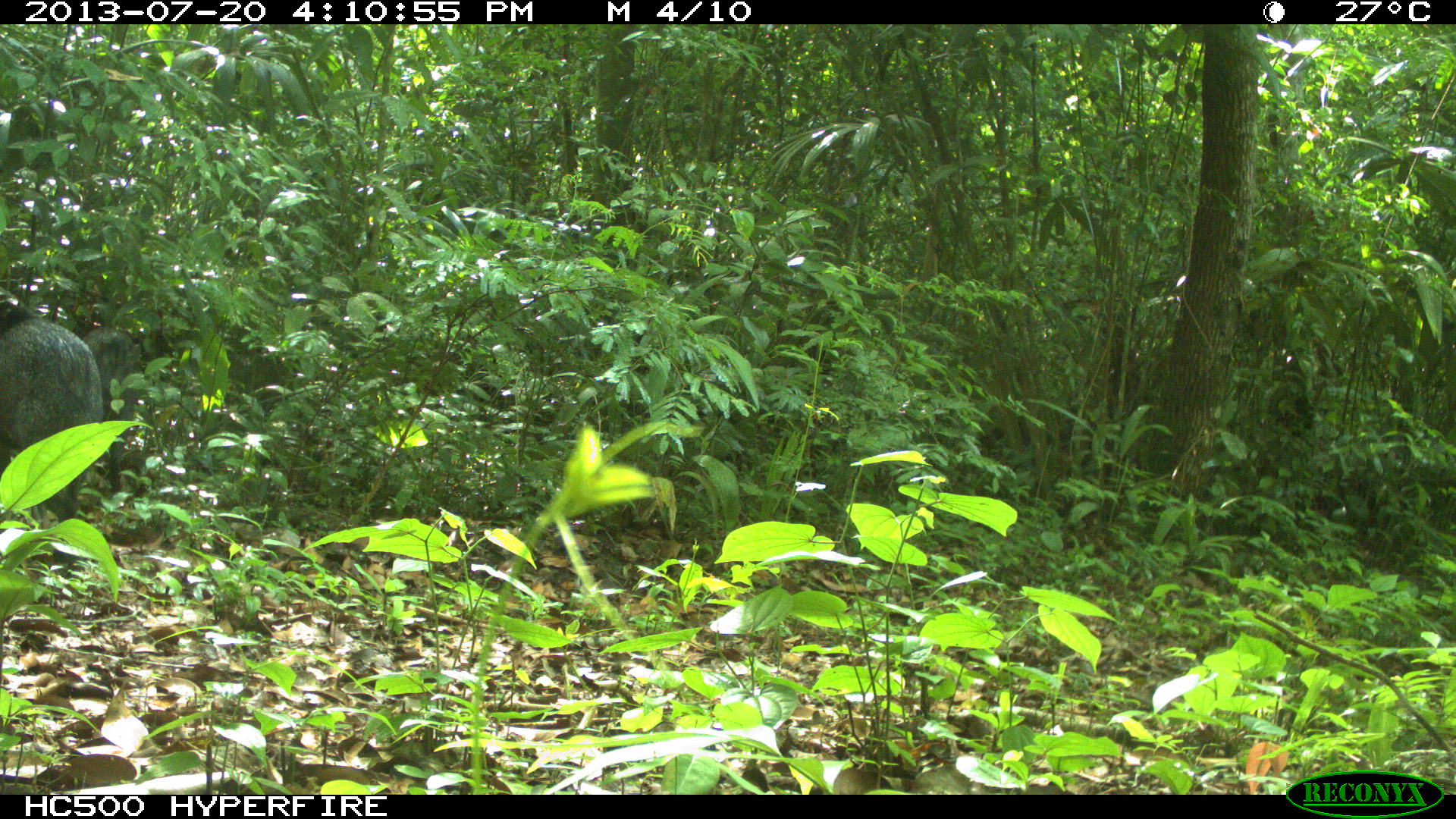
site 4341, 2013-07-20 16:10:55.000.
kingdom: Animalia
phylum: Chordata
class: Mammalia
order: Artiodactyla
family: Tayassuidae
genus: Pecari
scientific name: Pecari tajacu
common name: collared peccary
Pecari tajacu (collared peccary), count 2.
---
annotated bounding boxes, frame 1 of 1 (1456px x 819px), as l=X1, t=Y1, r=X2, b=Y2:
pecari tajacu: l=0, t=308, r=103, b=539; l=81, t=326, r=142, b=492